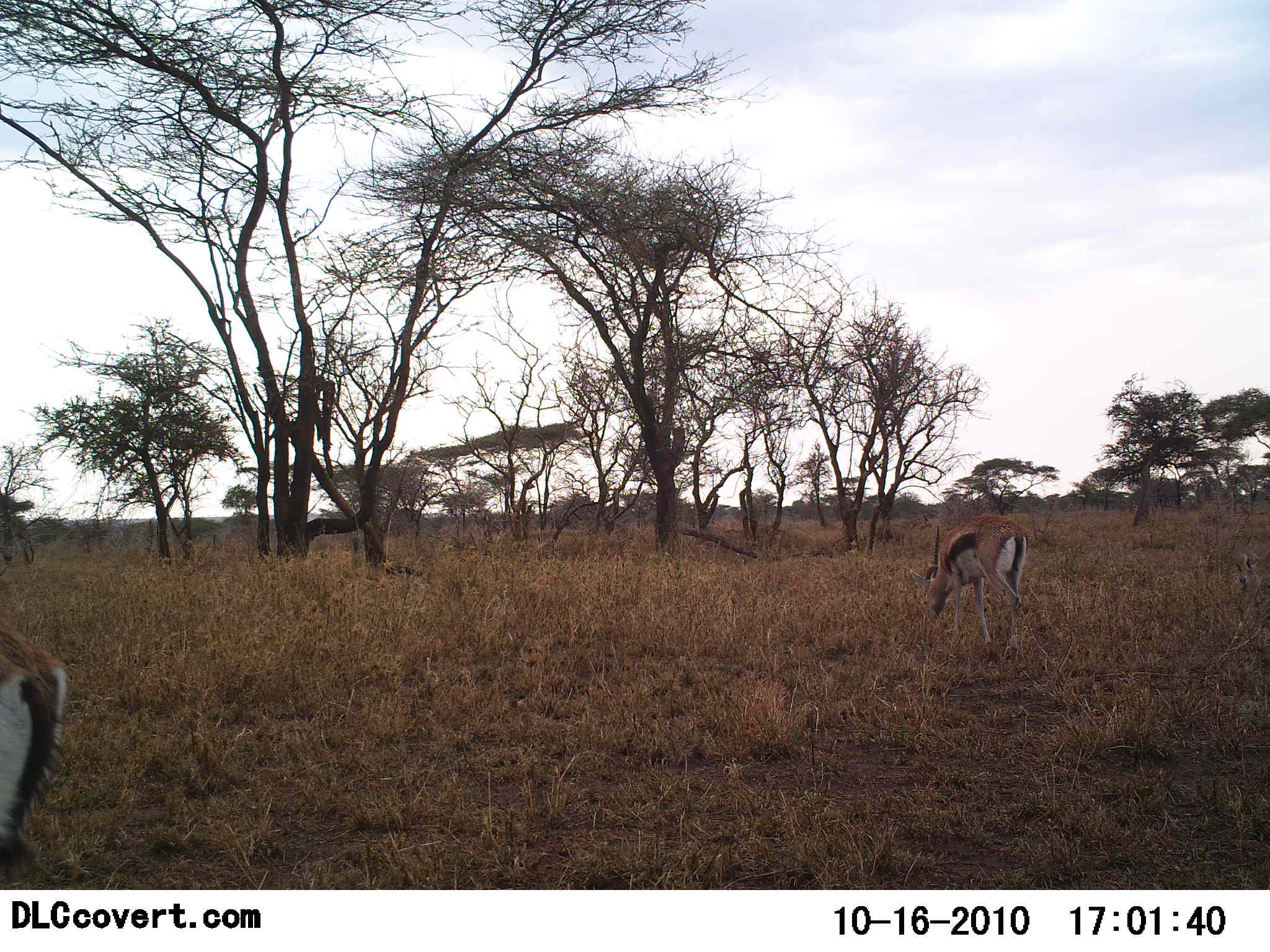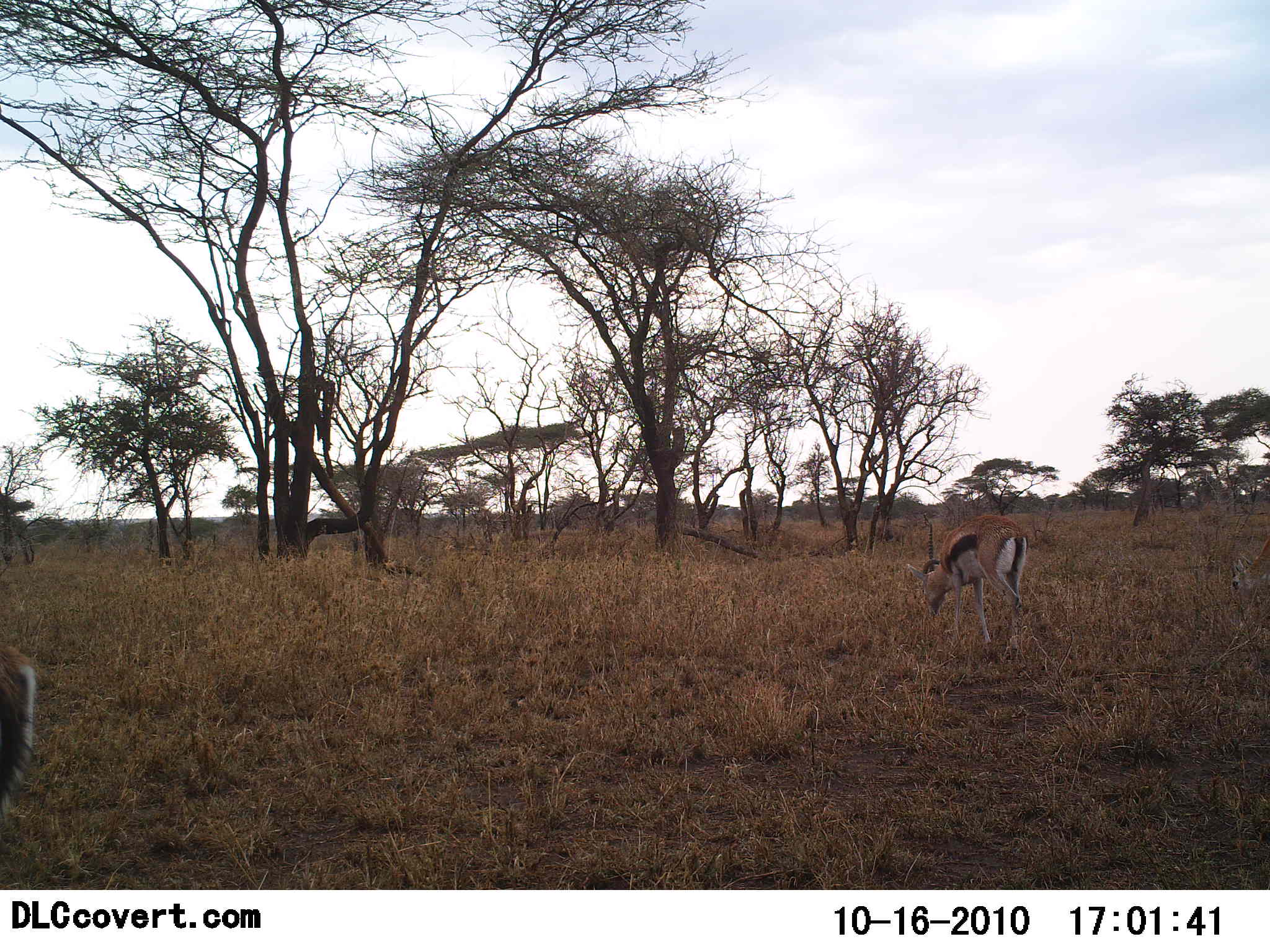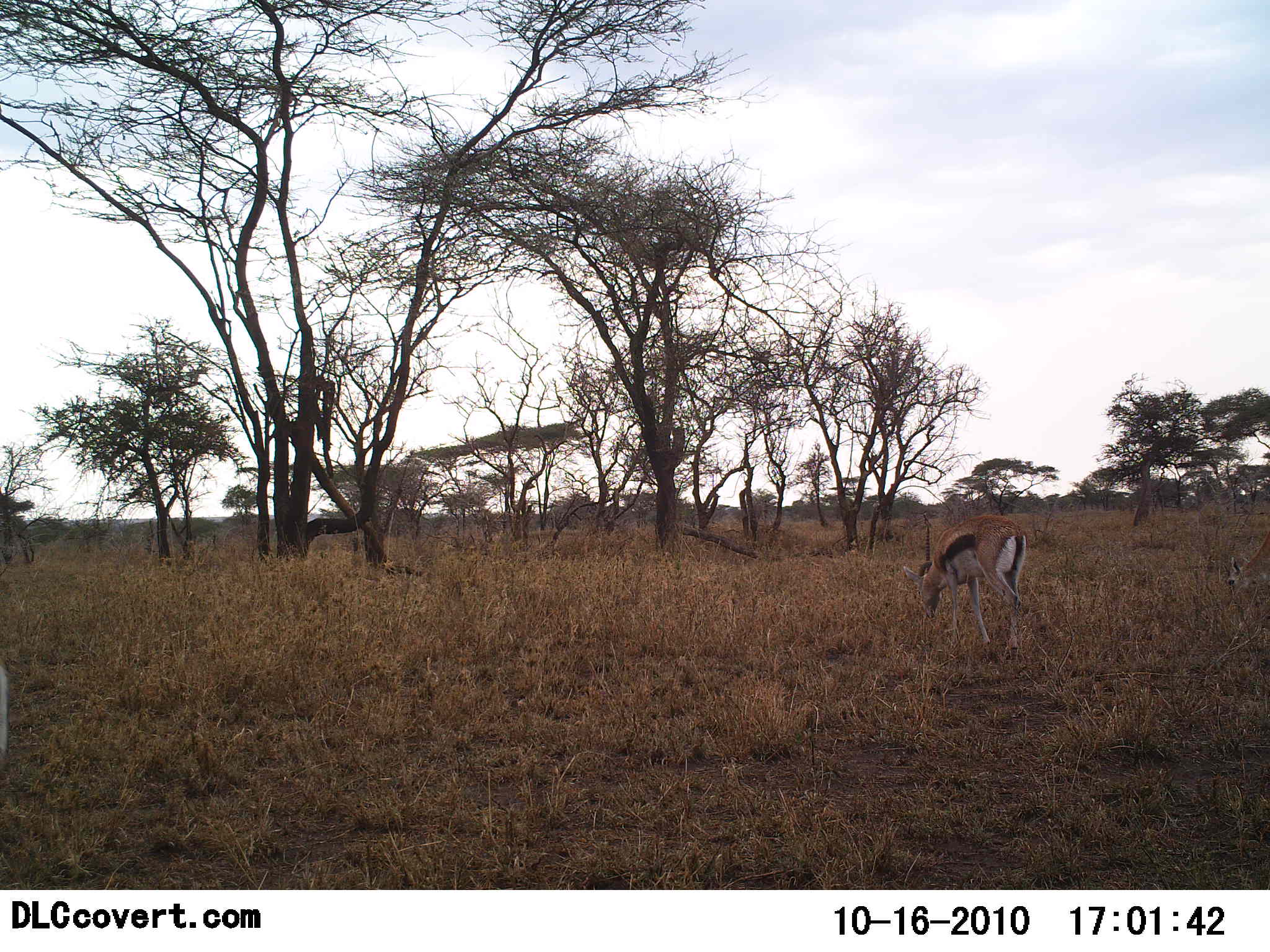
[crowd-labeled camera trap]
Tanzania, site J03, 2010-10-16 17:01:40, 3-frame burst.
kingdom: Animalia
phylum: Chordata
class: Mammalia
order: Artiodactyla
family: Bovidae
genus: Eudorcas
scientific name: Eudorcas thomsonii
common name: thomson's gazelle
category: gazellethomsons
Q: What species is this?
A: Gazellethomsons (thomson's gazelle) (Eudorcas thomsonii).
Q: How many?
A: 2.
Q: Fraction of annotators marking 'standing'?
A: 17%.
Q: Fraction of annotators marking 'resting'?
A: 0%.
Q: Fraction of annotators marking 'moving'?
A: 8%.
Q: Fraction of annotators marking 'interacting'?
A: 0%.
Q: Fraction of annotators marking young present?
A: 0%.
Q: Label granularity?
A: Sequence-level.